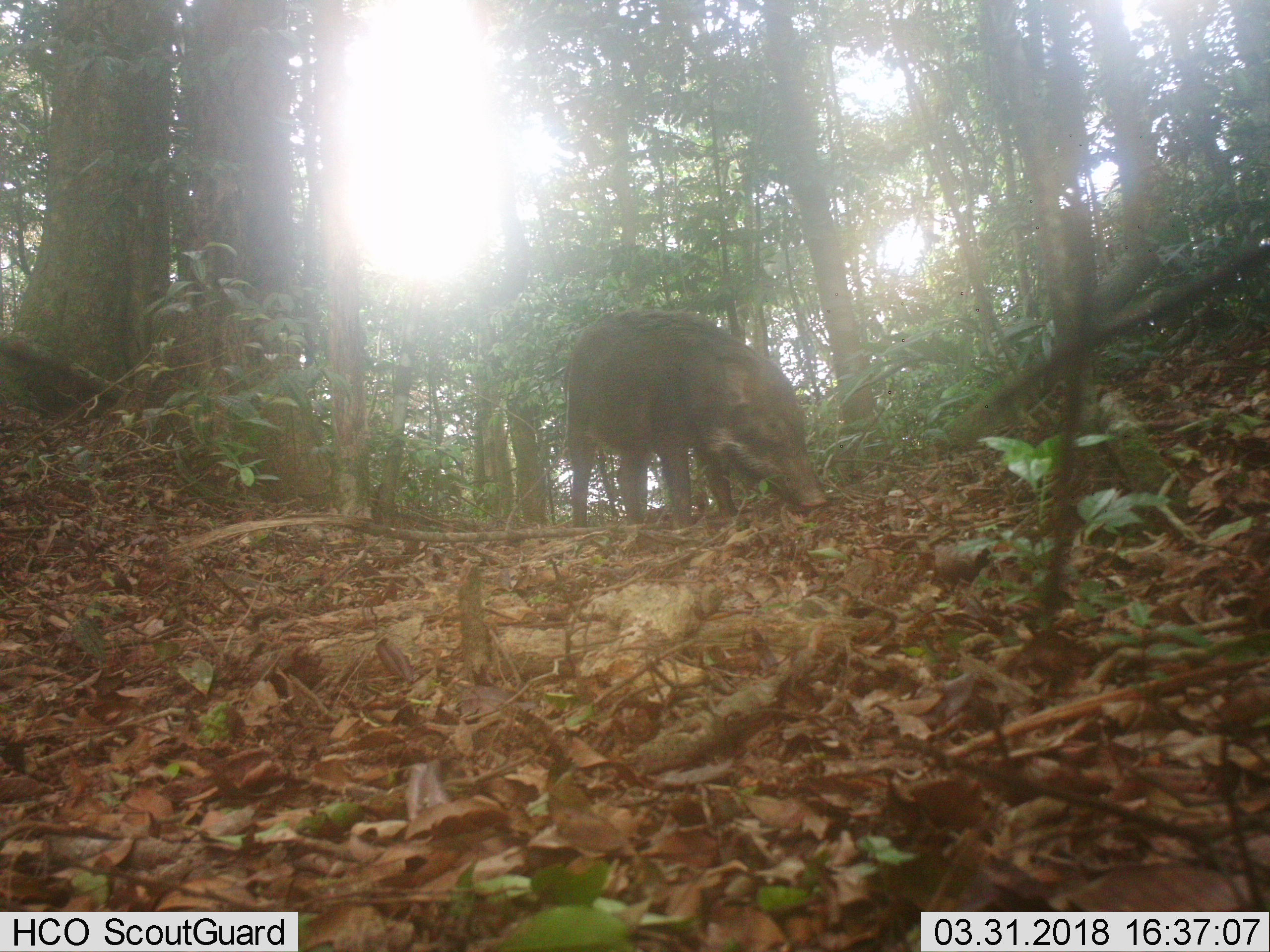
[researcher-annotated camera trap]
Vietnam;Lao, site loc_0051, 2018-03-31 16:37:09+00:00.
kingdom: Animalia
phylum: Chordata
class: Mammalia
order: Artiodactyla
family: Suidae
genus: Sus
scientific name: Sus scrofa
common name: eurasian wild pig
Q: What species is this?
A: Eurasian wild pig (Sus scrofa).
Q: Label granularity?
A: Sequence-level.